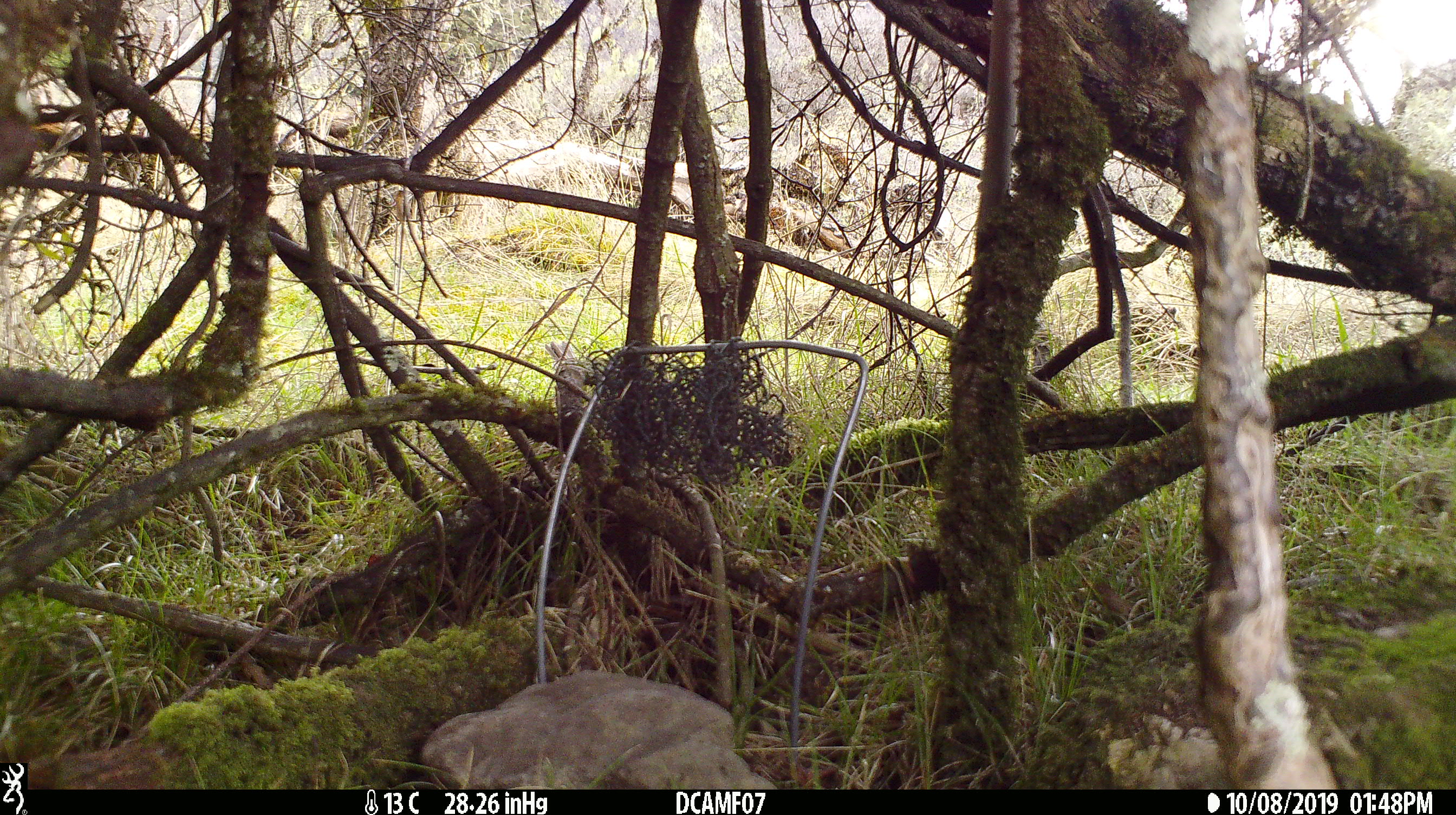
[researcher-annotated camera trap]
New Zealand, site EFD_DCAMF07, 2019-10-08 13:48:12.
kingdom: Animalia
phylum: Chordata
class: Aves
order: Passeriformes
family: Turdidae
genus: Turdus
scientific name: Turdus philomelos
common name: song thrush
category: thrush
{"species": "thrush (song thrush) (Turdus philomelos)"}